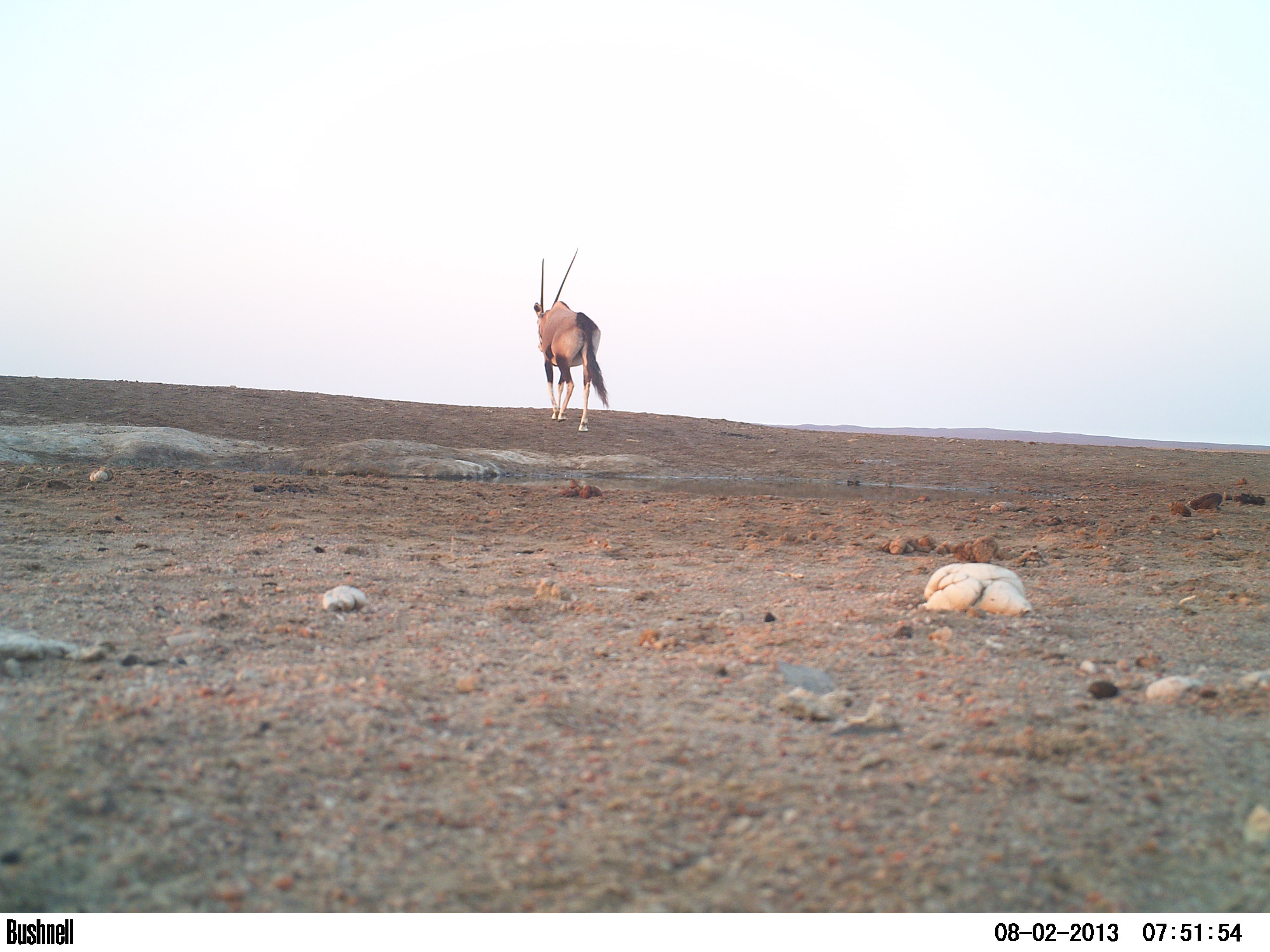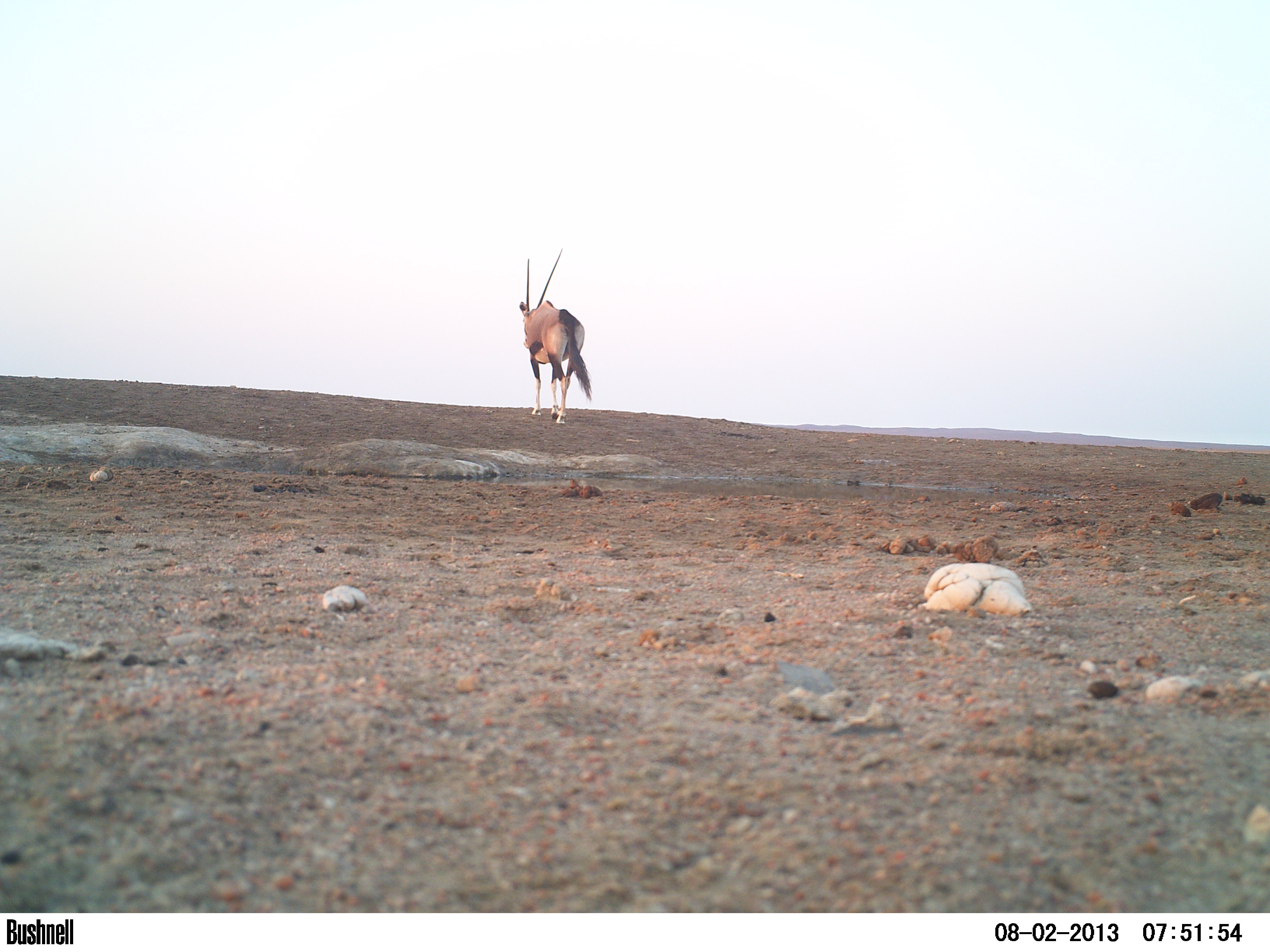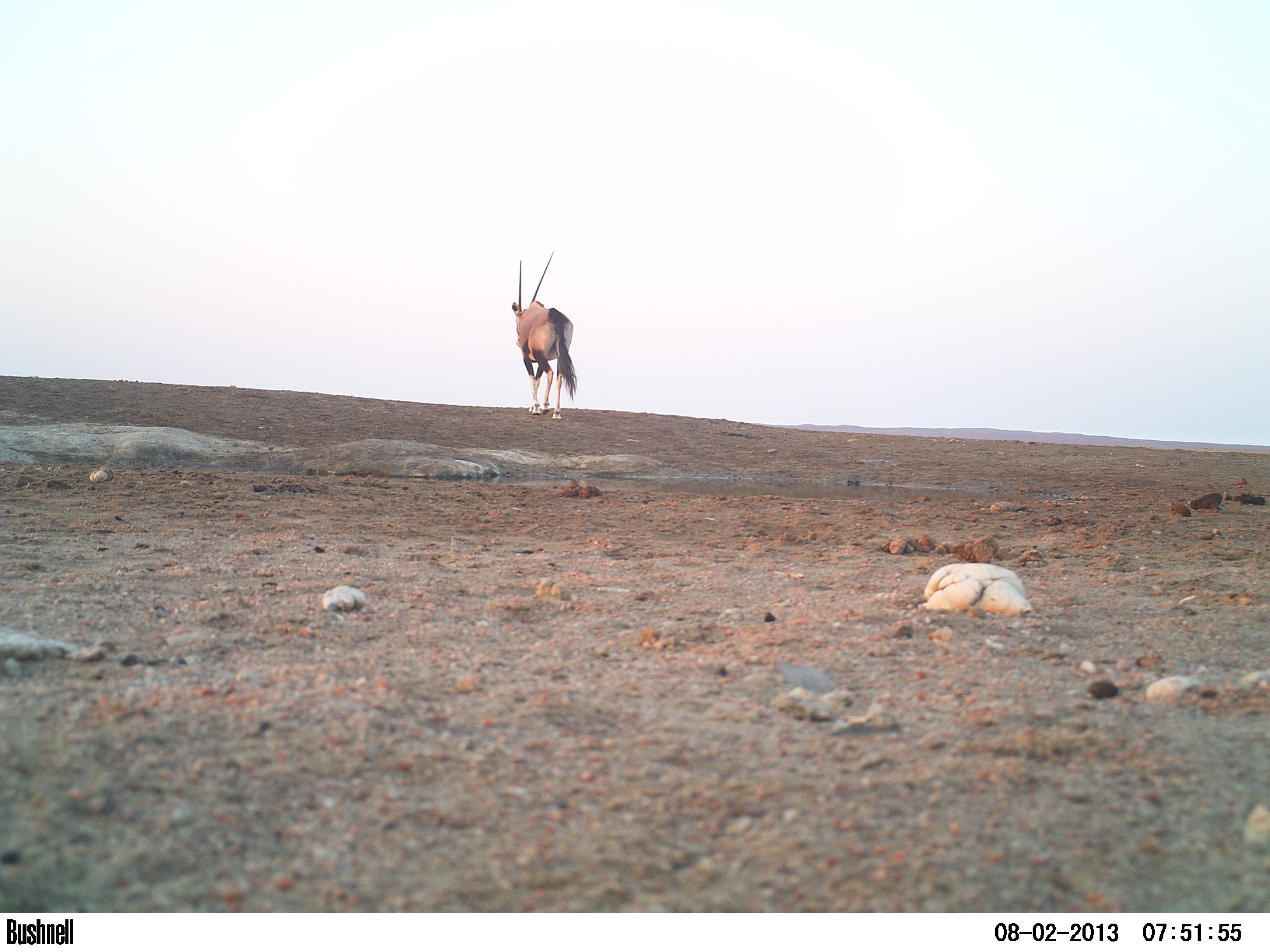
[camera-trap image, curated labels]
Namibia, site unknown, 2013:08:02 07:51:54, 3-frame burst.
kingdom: Animalia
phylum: Chordata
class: Mammalia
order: Artiodactyla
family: Bovidae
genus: Oryx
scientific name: Oryx gazella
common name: gemsbok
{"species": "Oryx gazella (gemsbok)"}